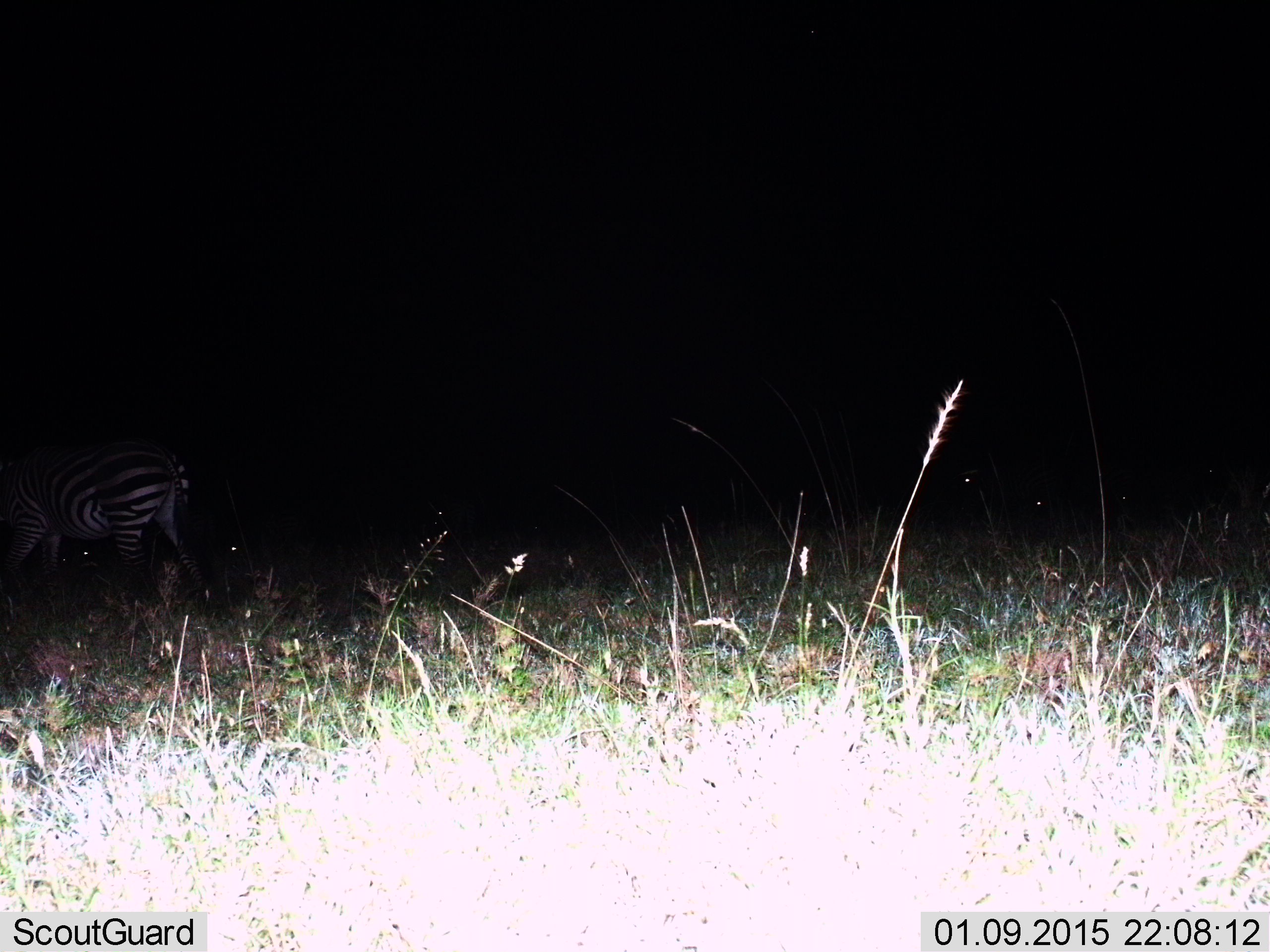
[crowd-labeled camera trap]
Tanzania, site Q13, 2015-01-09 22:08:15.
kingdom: Animalia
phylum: Chordata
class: Mammalia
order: Perissodactyla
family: Equidae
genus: Equus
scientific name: Equus quagga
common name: plains zebra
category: zebra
Zebra (plains zebra) (Equus quagga), count 1. Behavior (volunteer vote fractions): standing 50%, resting 0%, moving 30%, interacting 0%. Young present (vote fraction): 0%. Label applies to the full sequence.